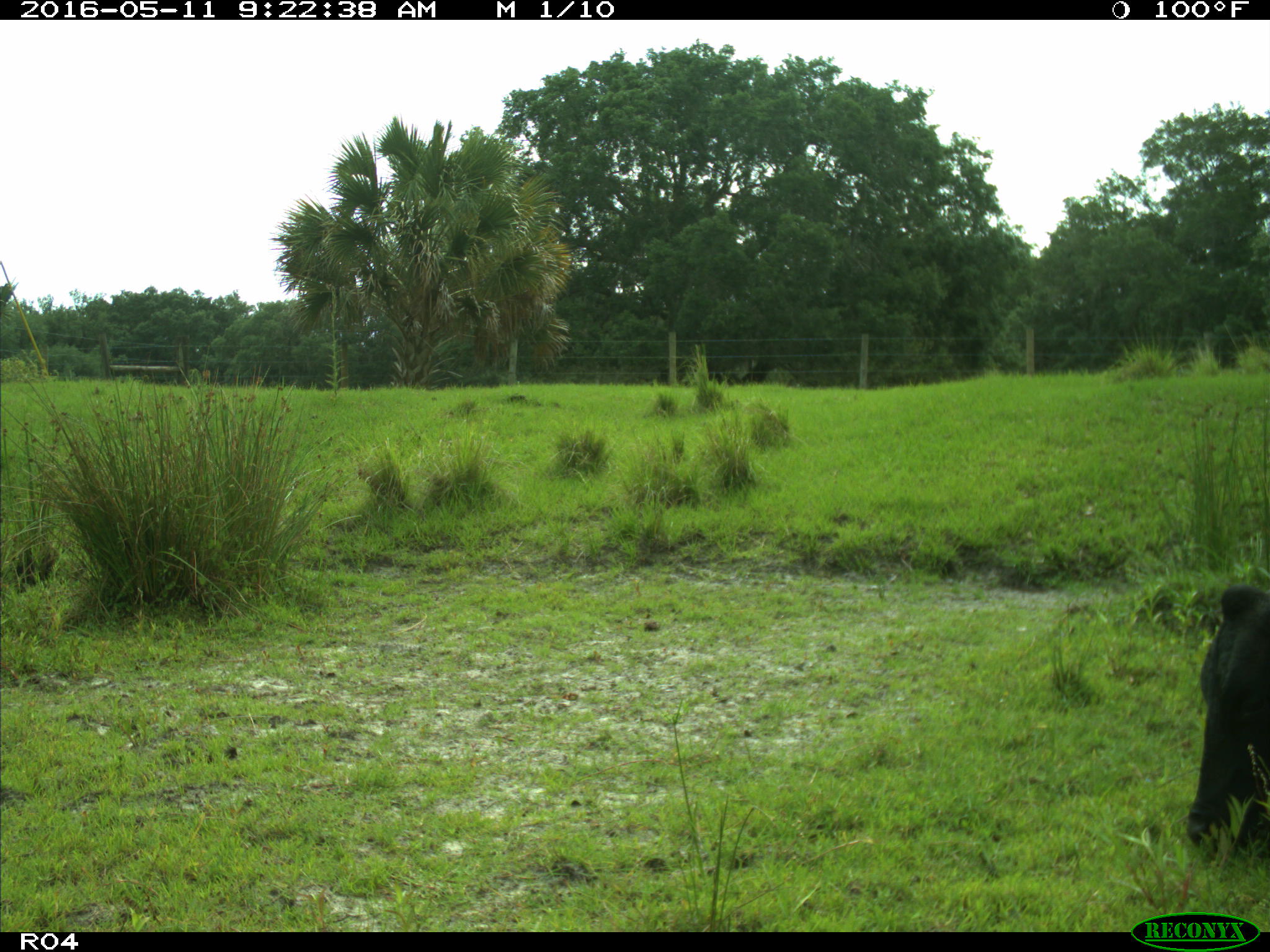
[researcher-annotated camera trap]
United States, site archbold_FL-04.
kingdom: Animalia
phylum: Chordata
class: Mammalia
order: Artiodactyla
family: Bovidae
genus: Bos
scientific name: Bos taurus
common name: domestic cow